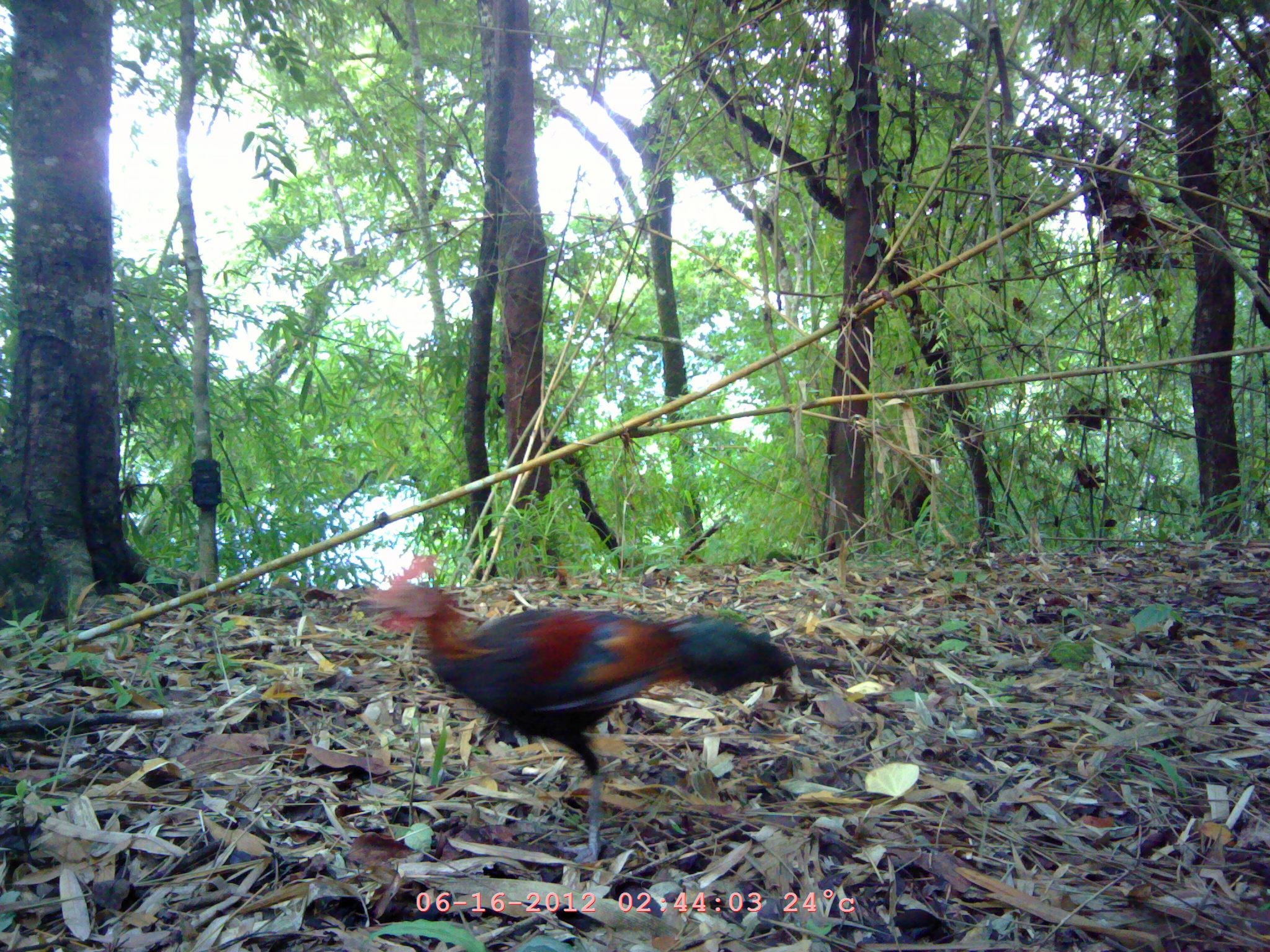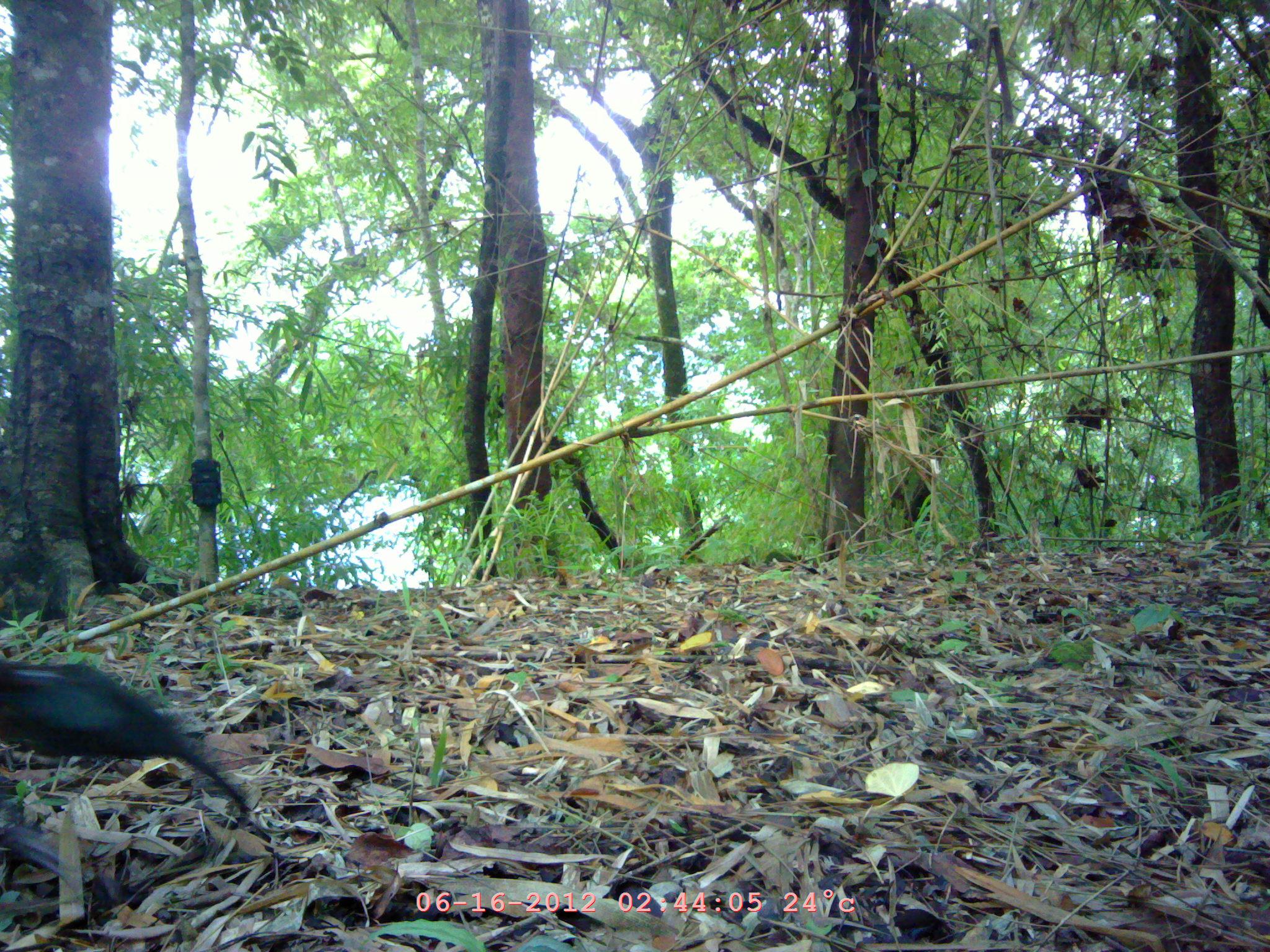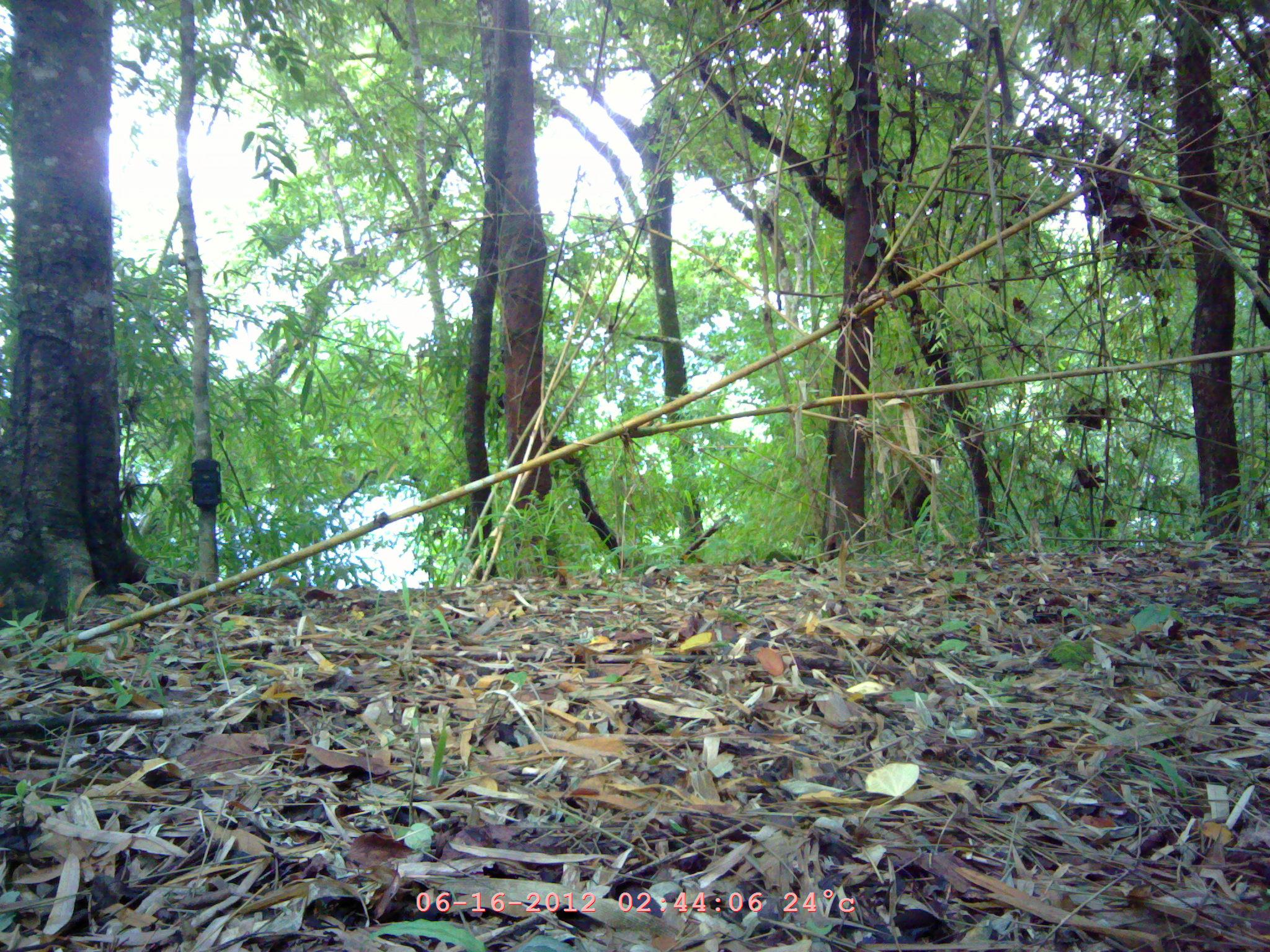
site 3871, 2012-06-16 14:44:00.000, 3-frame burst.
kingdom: Animalia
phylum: Chordata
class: Aves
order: Galliformes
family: Phasianidae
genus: Gallus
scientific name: Gallus gallus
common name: red junglefowl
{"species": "Gallus gallus (red junglefowl)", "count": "1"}